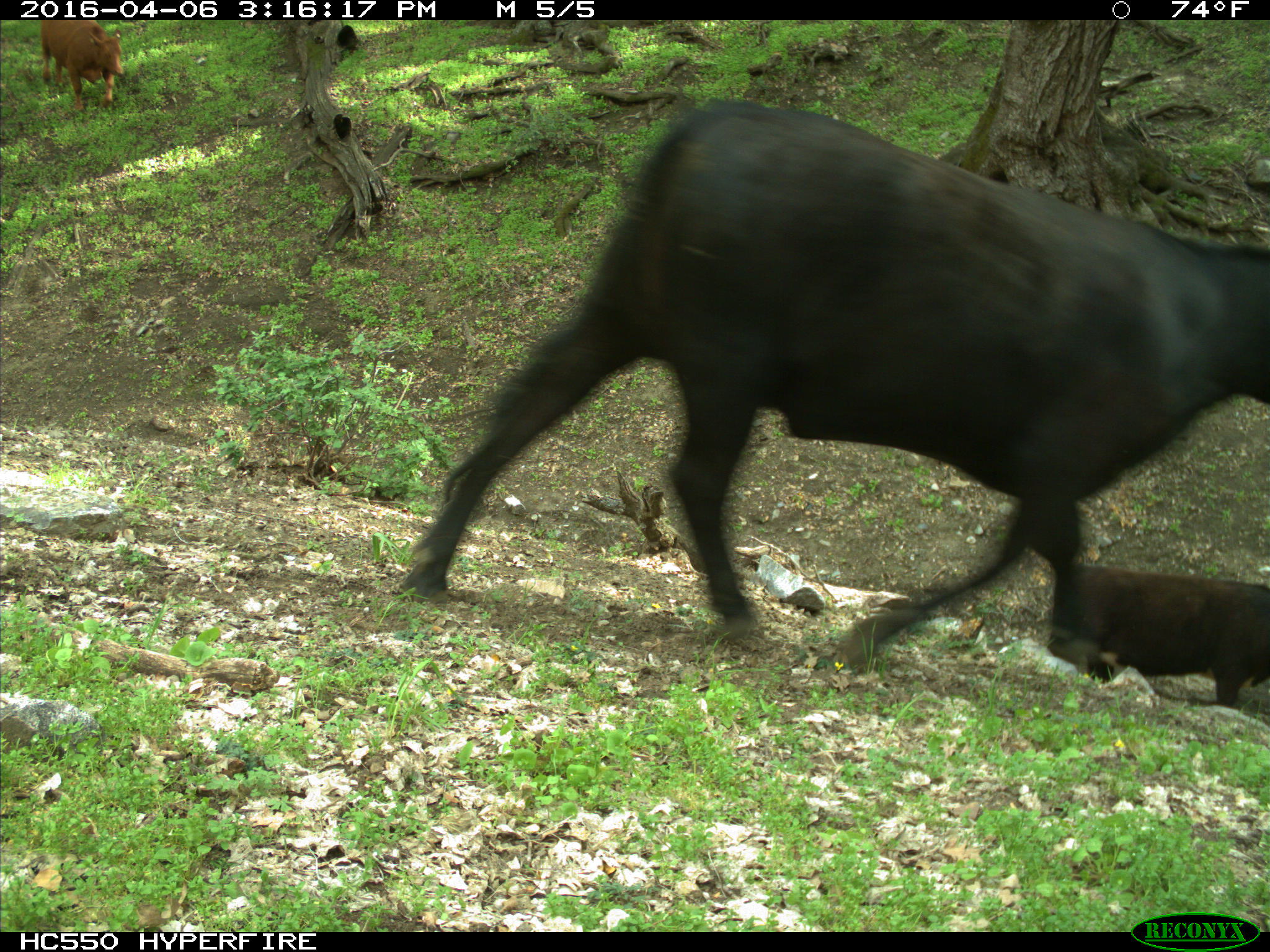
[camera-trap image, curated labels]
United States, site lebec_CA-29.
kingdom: Animalia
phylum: Chordata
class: Mammalia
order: Artiodactyla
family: Bovidae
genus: Bos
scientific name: Bos taurus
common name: domestic cow